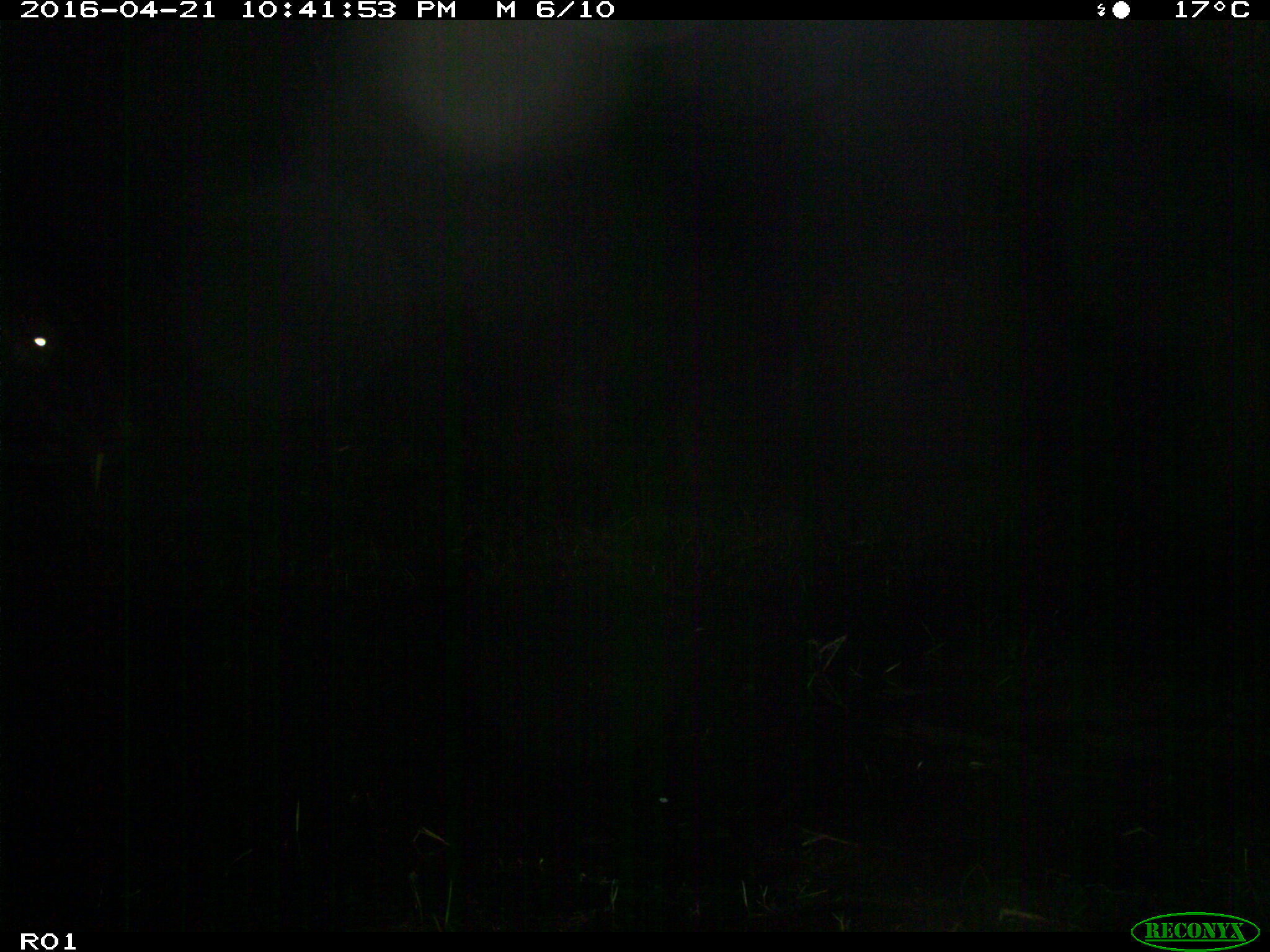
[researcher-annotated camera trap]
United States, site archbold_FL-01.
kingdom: Animalia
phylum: Chordata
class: Mammalia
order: Artiodactyla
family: Bovidae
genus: Bos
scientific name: Bos taurus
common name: domestic cow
Bos taurus (domestic cow).